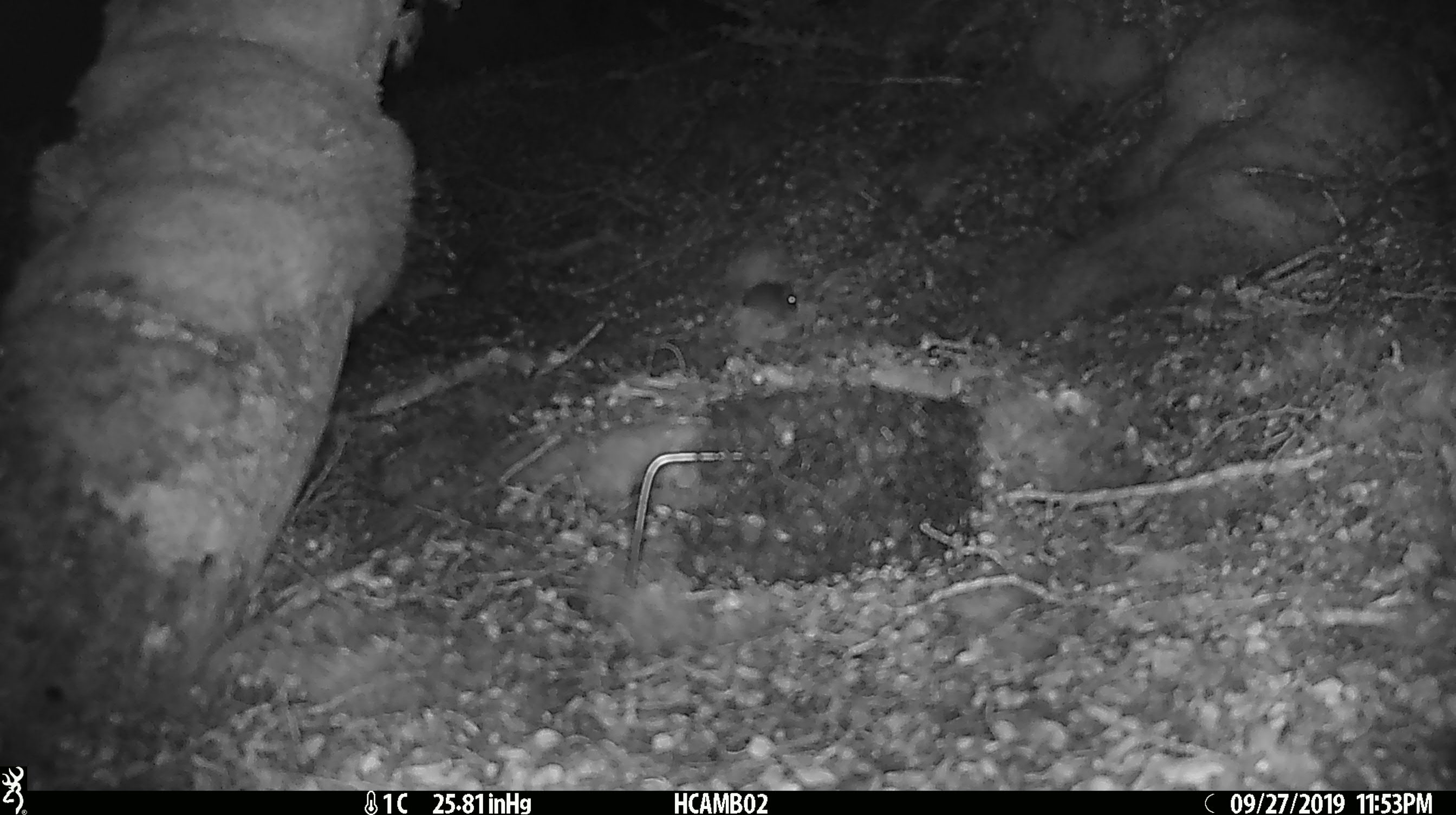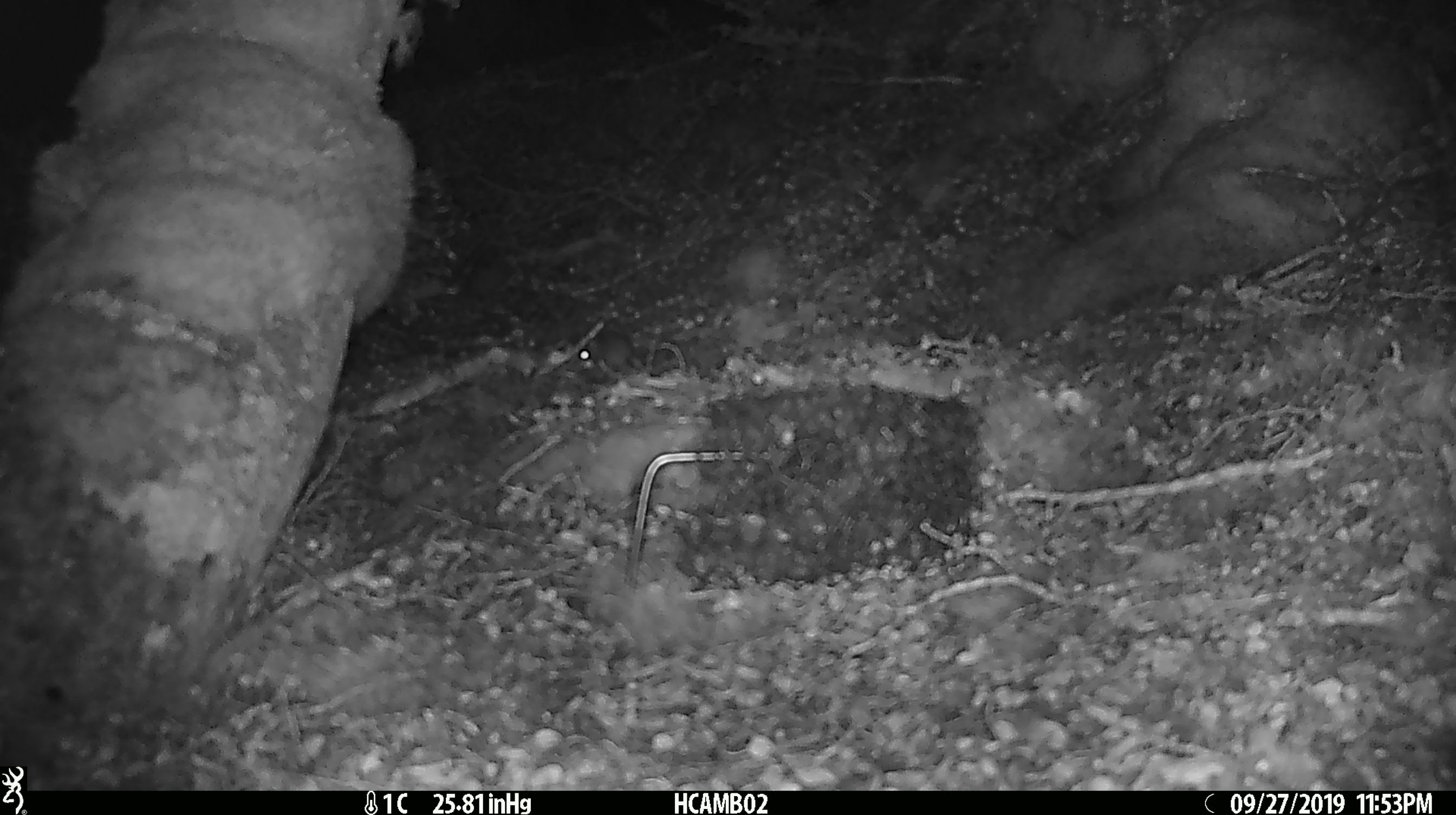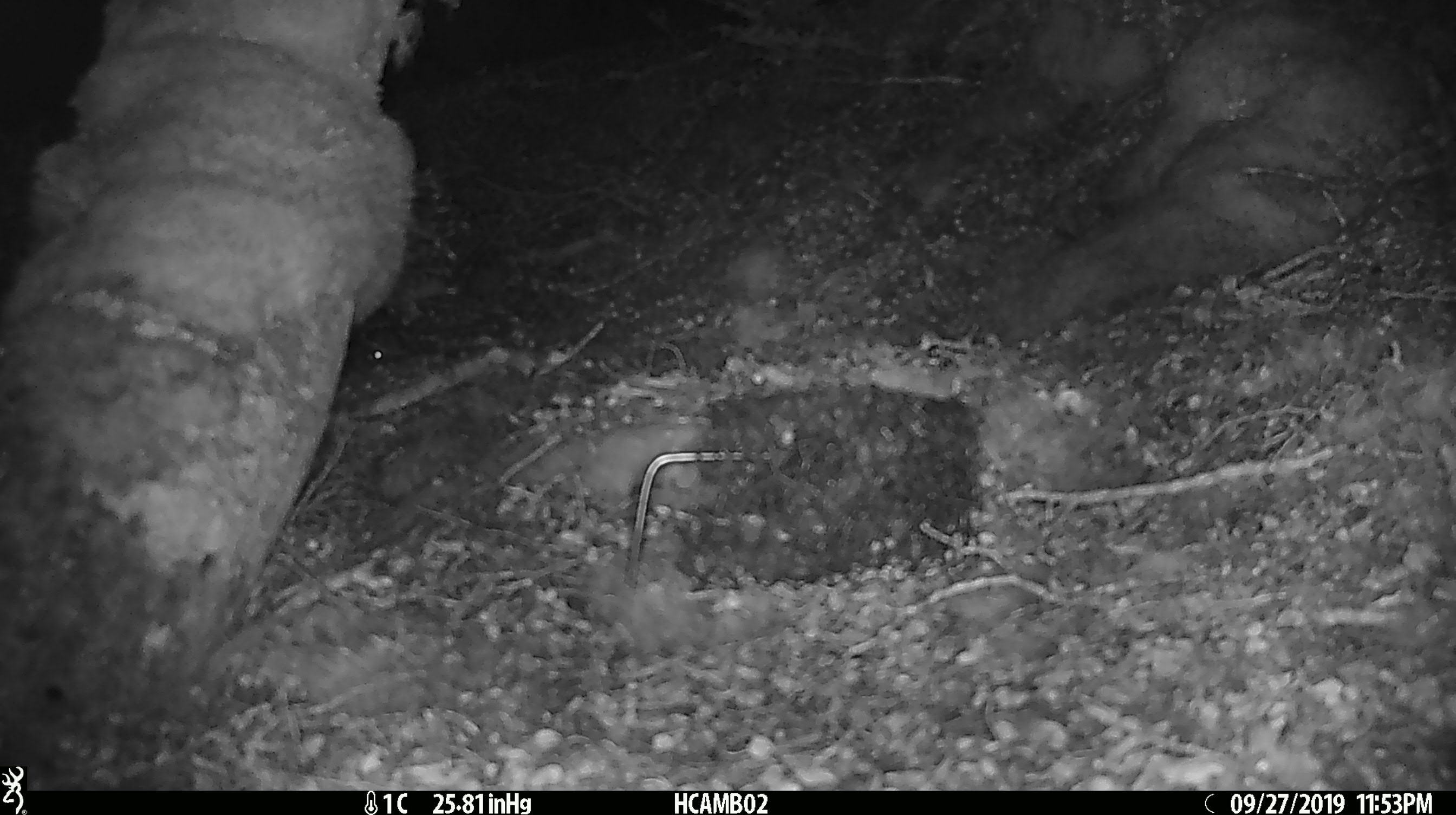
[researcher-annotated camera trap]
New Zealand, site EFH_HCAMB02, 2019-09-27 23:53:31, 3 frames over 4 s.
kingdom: Animalia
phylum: Chordata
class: Mammalia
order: Rodentia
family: Muridae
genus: Mus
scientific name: Mus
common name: mouse